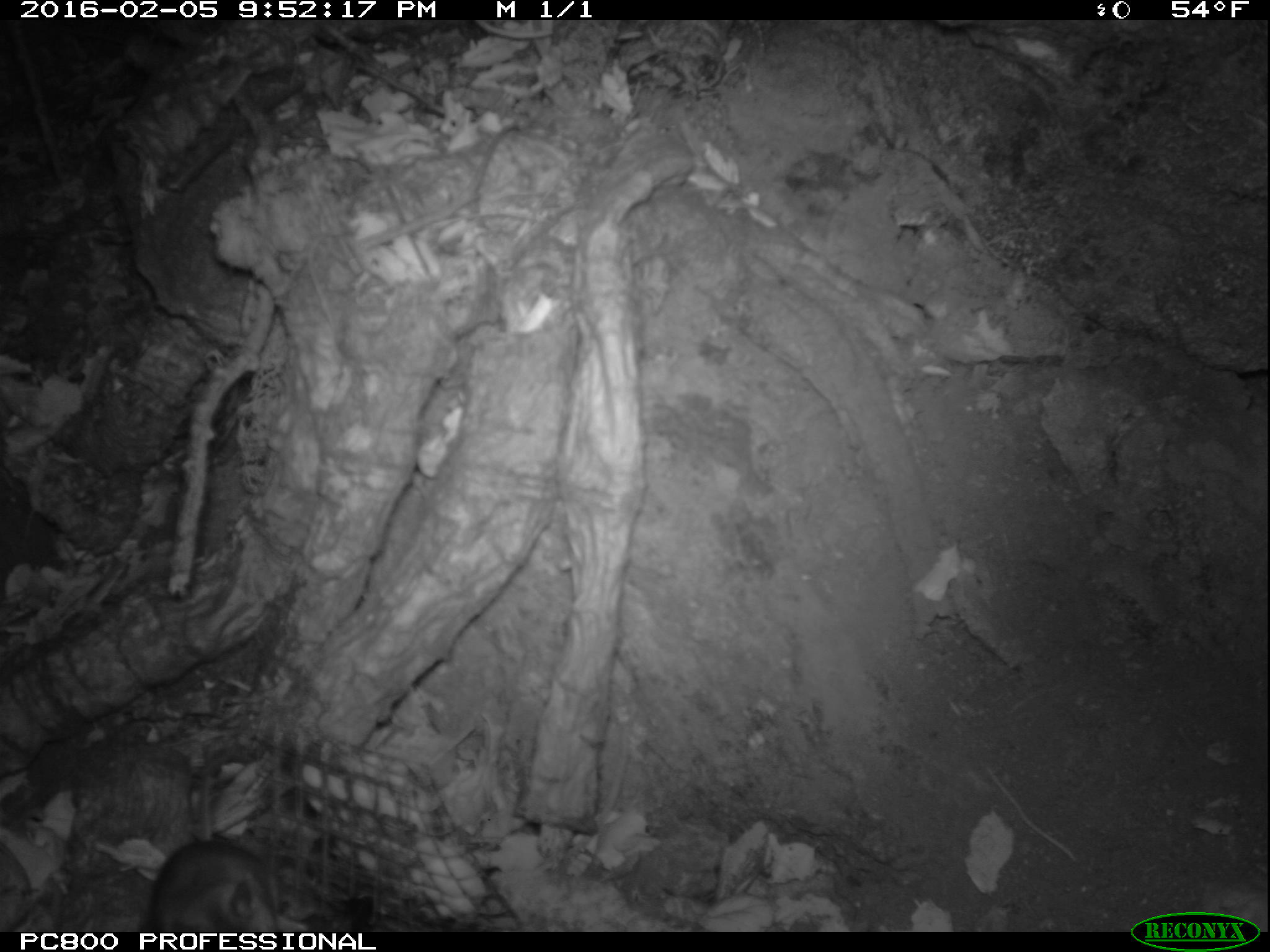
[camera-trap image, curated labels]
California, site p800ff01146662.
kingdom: Animalia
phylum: Chordata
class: Mammalia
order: Rodentia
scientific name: Rodentia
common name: rodent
Rodent (Rodentia).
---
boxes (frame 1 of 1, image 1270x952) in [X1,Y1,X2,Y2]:
rodent: [149,840,375,931]